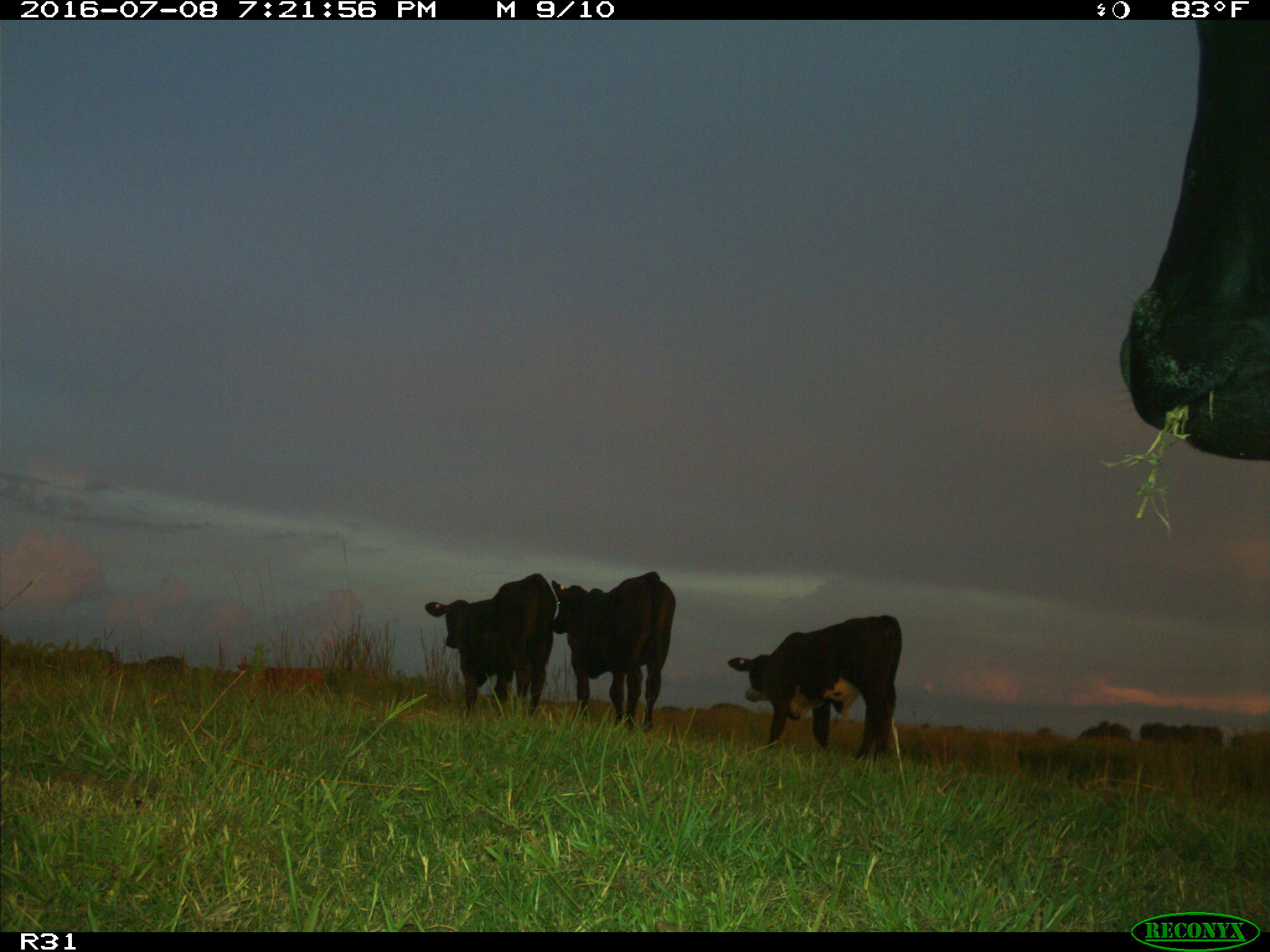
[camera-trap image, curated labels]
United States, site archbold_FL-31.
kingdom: Animalia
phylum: Chordata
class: Mammalia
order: Artiodactyla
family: Bovidae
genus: Bos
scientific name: Bos taurus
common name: domestic cow